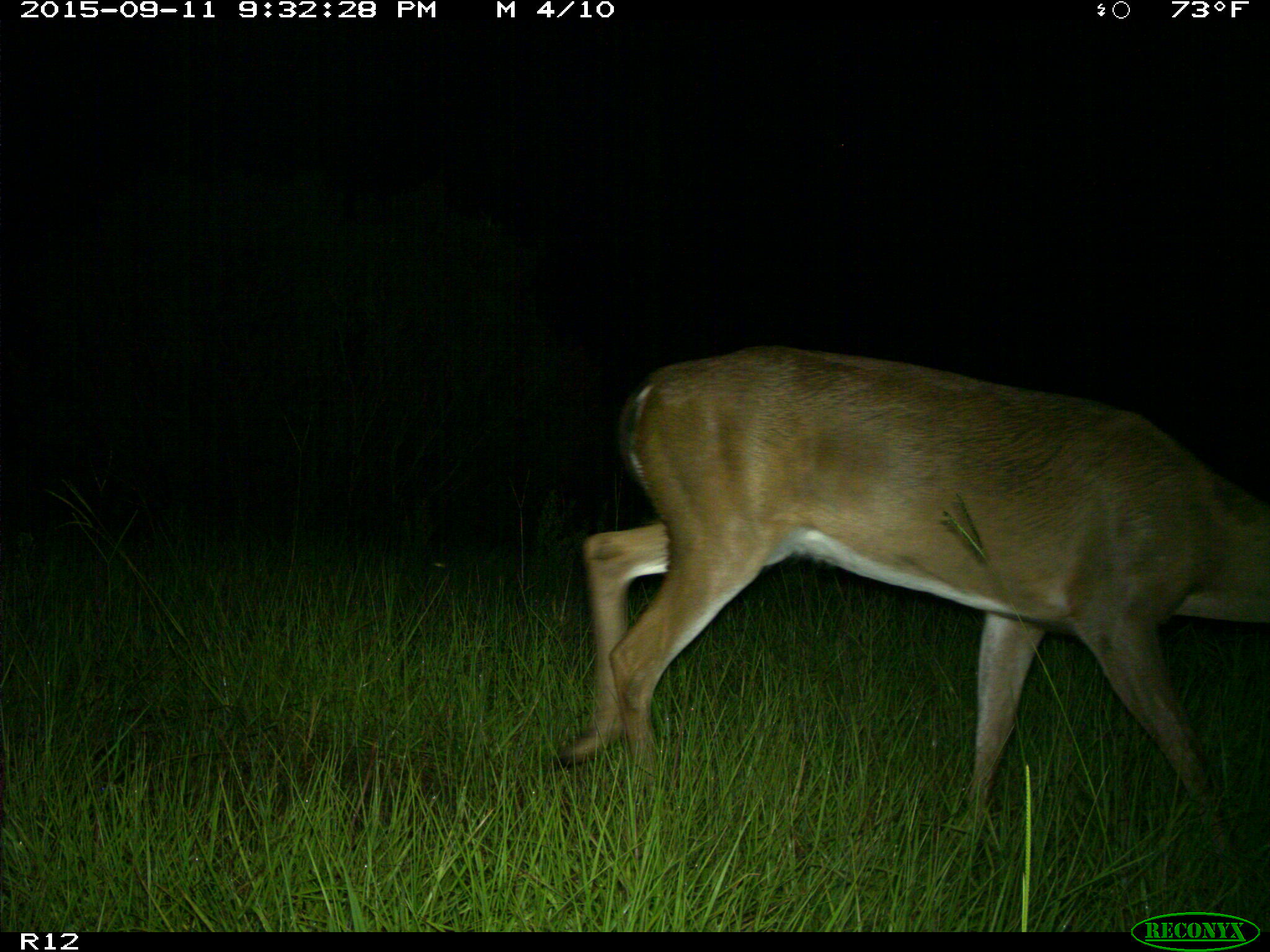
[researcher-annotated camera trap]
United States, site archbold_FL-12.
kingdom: Animalia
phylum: Chordata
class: Mammalia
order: Artiodactyla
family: Cervidae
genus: Odocoileus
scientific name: Odocoileus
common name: deer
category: unidentified deer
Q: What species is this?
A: Unidentified deer (deer) (Odocoileus).